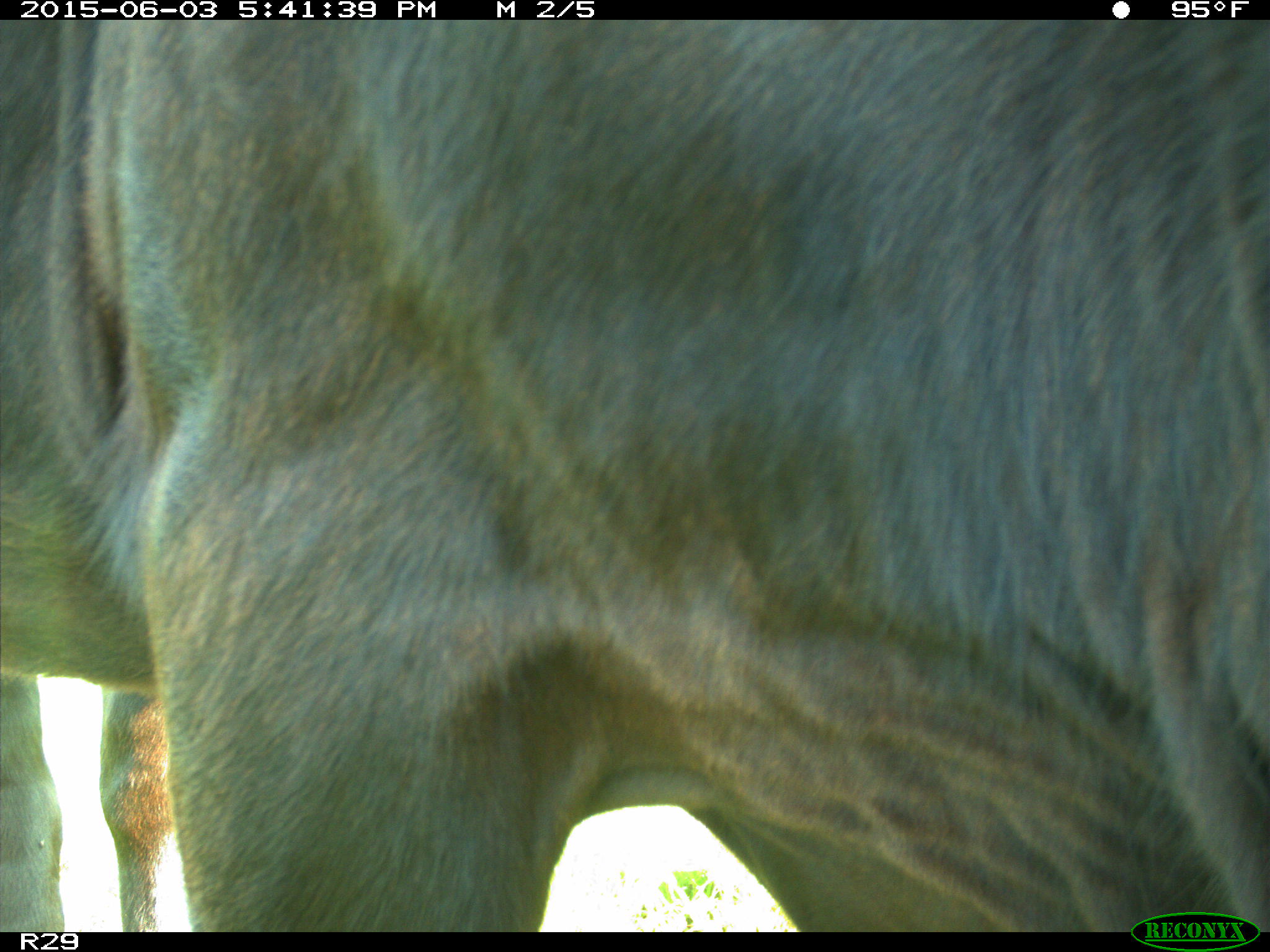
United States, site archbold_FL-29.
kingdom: Animalia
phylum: Chordata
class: Mammalia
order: Artiodactyla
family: Bovidae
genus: Bos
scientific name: Bos taurus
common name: domestic cow